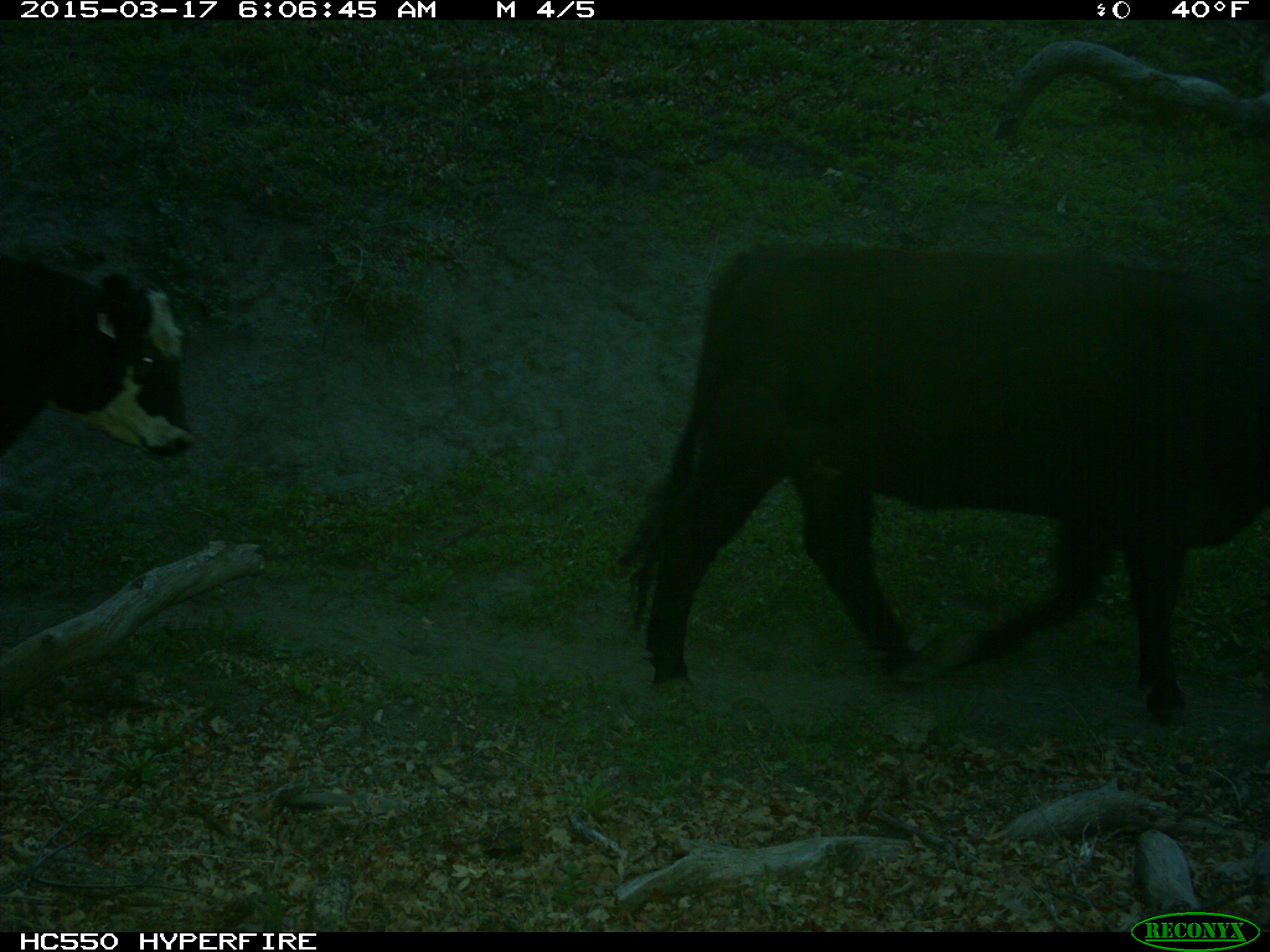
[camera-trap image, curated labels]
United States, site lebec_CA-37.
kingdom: Animalia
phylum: Chordata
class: Mammalia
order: Artiodactyla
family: Bovidae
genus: Bos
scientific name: Bos taurus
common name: domestic cow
Bos taurus (domestic cow).